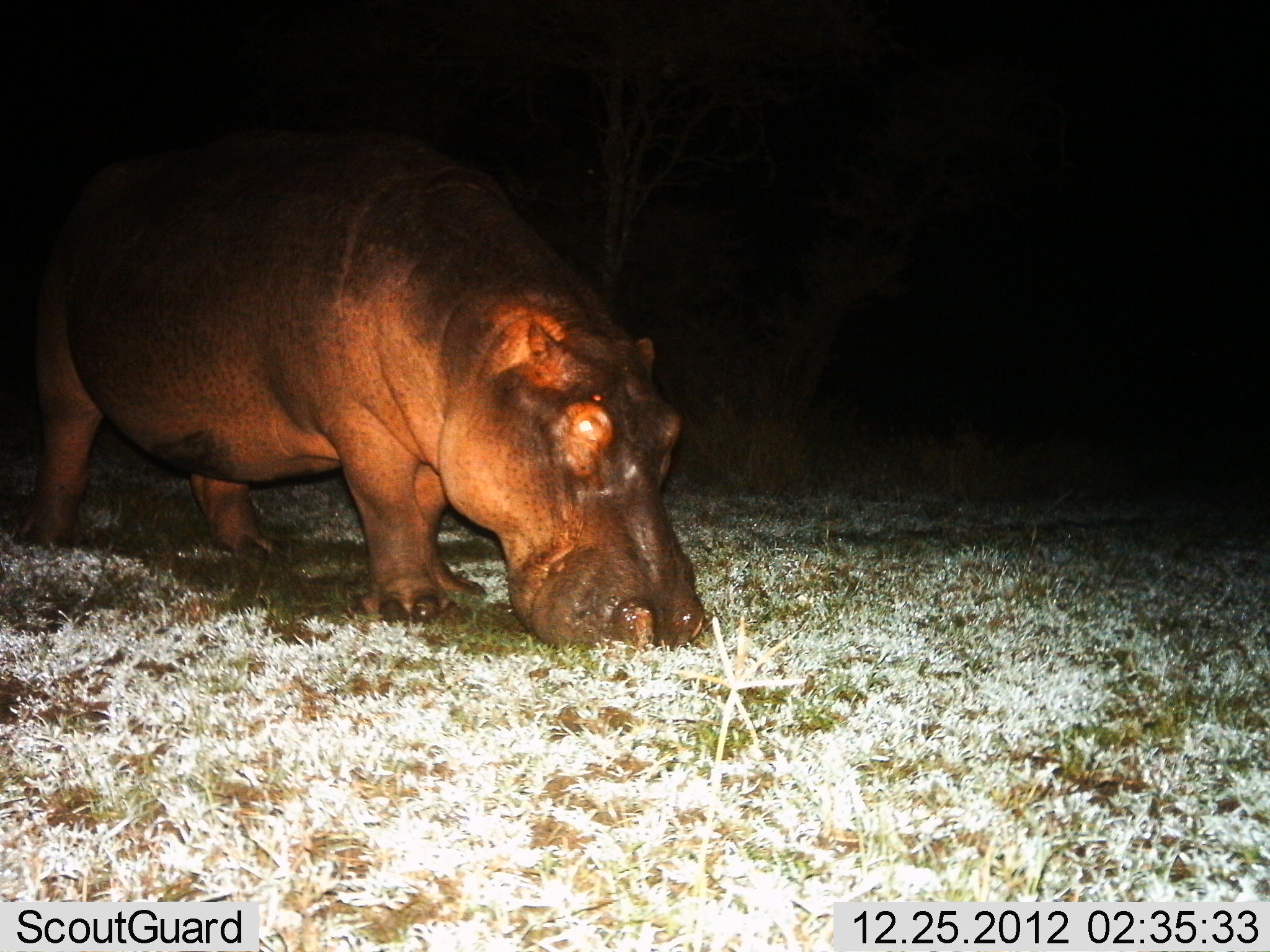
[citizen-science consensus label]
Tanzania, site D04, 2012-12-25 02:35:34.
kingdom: Animalia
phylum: Chordata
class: Mammalia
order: Artiodactyla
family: Hippopotamidae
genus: Hippopotamus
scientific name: Hippopotamus amphibius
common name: hippopotamus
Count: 1.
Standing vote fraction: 17%.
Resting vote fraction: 0%.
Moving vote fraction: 8%.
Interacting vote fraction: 0%.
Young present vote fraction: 0%.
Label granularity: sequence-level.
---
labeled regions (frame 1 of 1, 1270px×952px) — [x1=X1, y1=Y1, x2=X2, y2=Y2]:
animal: [x1=0, y1=125, x2=717, y2=655]